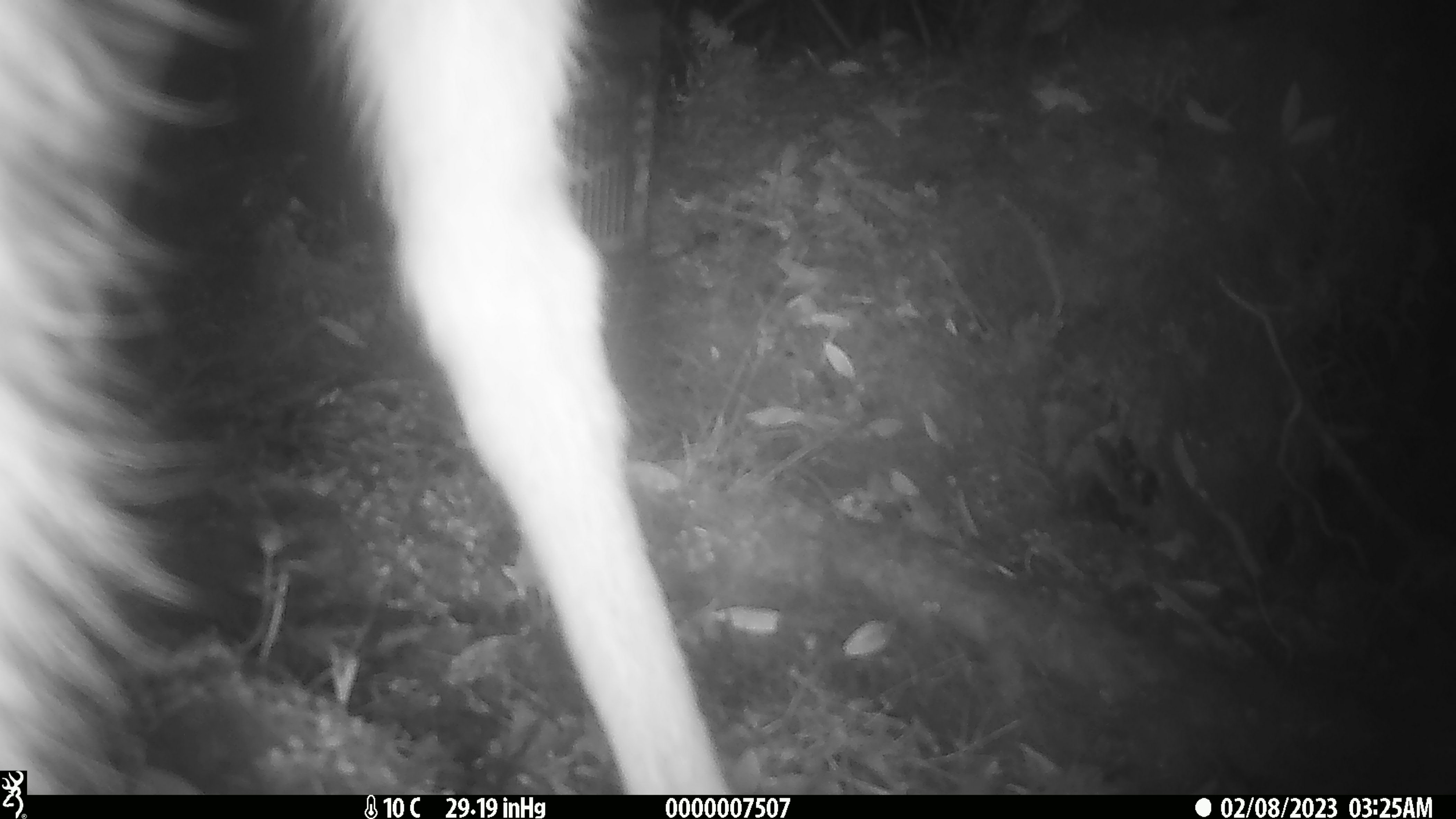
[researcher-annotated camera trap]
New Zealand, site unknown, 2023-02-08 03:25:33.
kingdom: Animalia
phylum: Chordata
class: Mammalia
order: Artiodactyla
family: Cervidae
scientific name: Cervidae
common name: deer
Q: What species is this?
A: Deer (Cervidae).